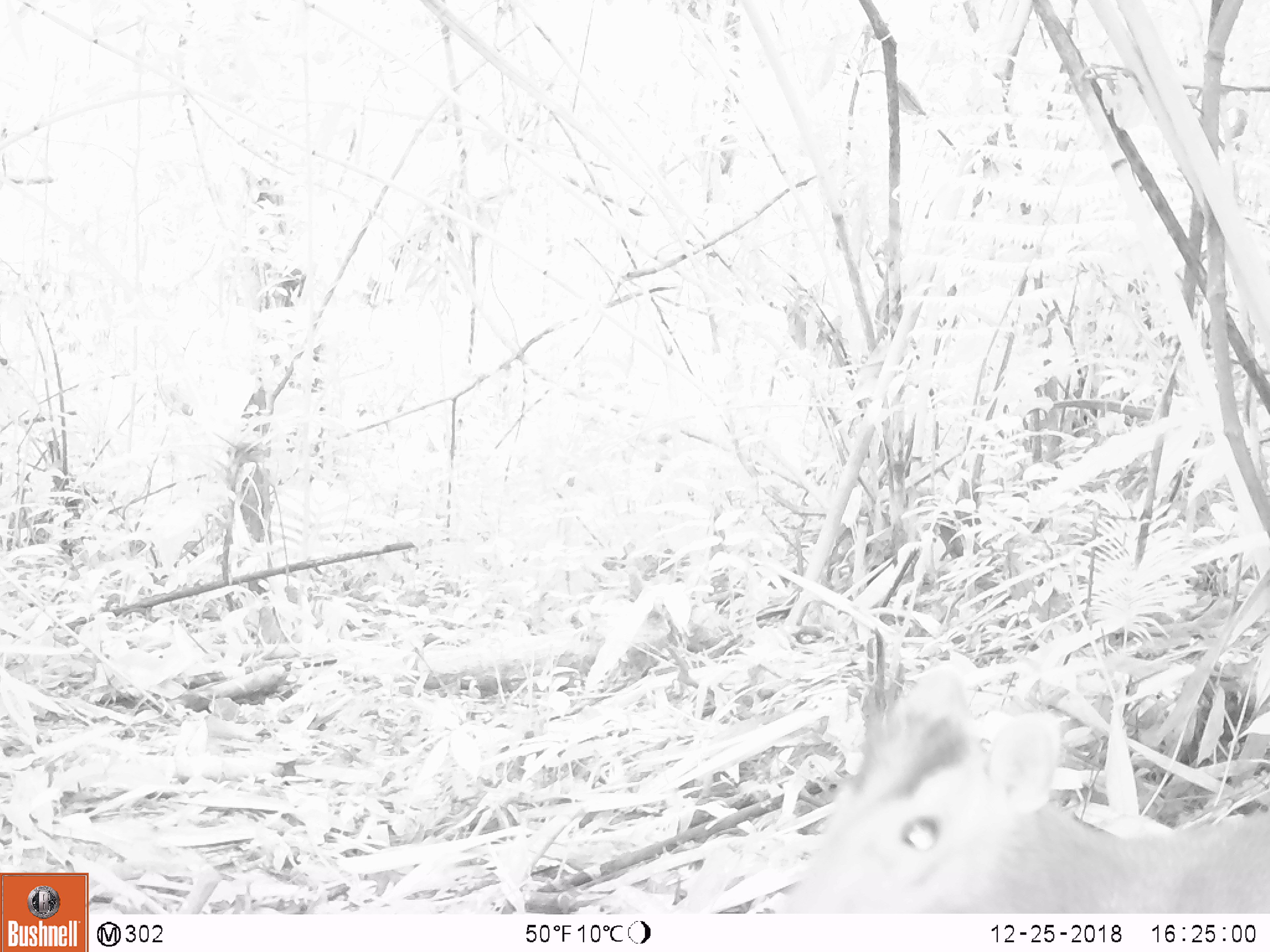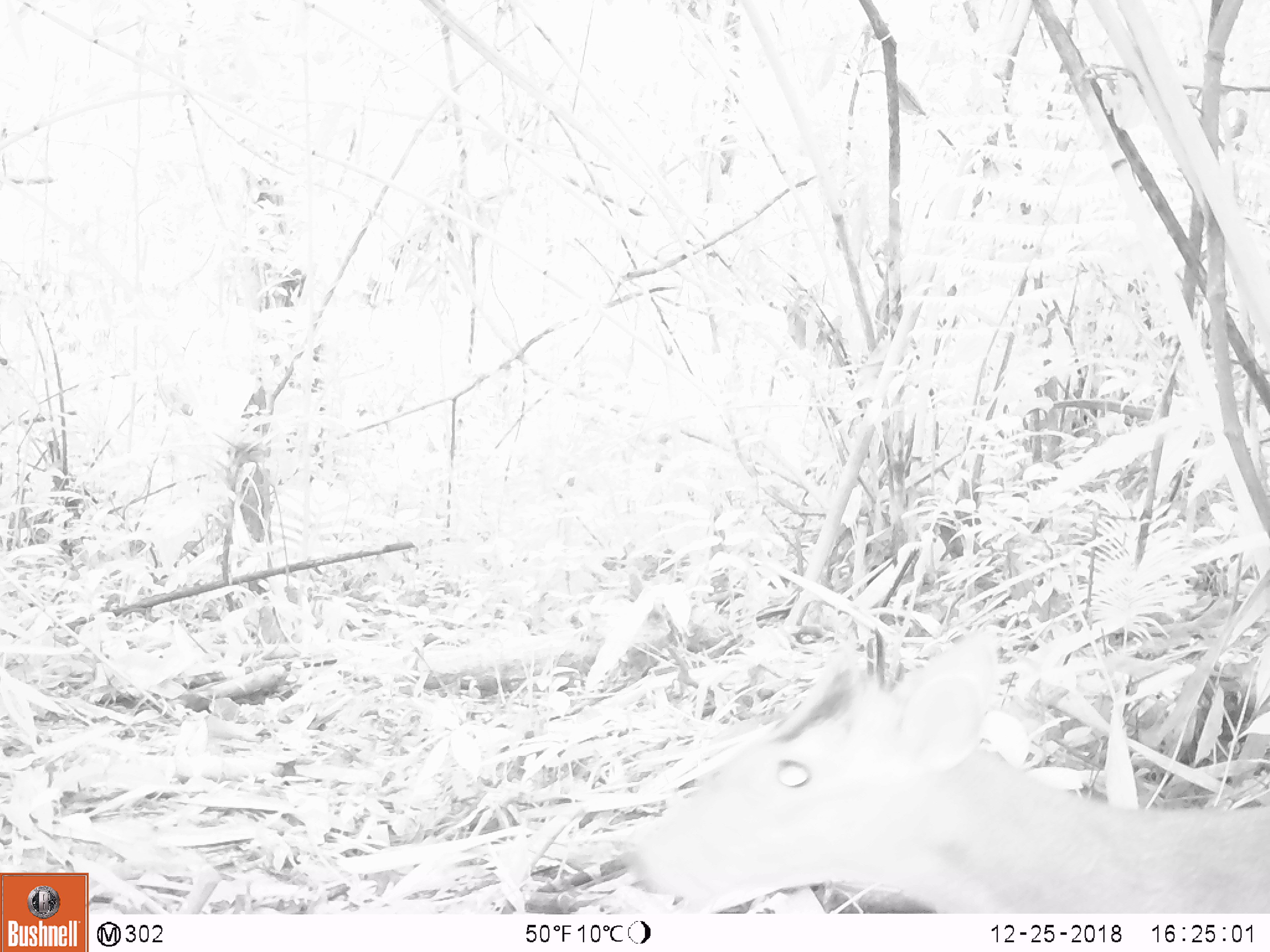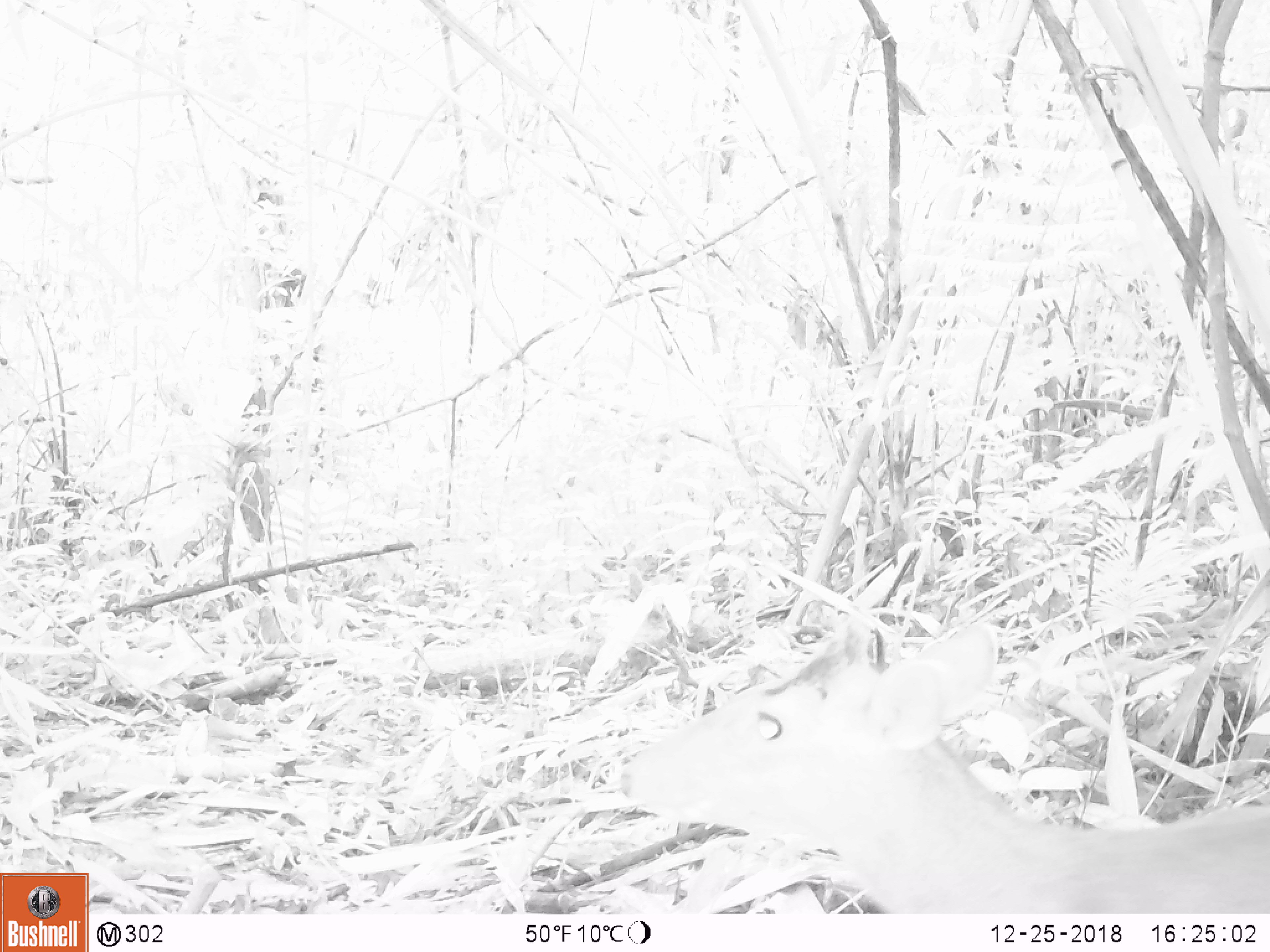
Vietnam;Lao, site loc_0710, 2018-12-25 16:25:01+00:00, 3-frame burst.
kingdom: Animalia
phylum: Chordata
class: Mammalia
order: Artiodactyla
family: Cervidae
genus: Muntiacus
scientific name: Muntiacus rooseveltorum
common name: roosevelt's muntjac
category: roosevelts muntjac group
Roosevelts muntjac group (roosevelt's muntjac) (Muntiacus rooseveltorum). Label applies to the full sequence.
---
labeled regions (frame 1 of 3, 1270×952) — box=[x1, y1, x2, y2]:
roosevelts muntjac group: box=[779, 665, 1270, 913]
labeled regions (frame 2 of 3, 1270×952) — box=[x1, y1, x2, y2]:
roosevelts muntjac group: box=[618, 627, 1270, 914]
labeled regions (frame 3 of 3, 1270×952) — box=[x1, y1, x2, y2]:
roosevelts muntjac group: box=[620, 621, 1270, 913]